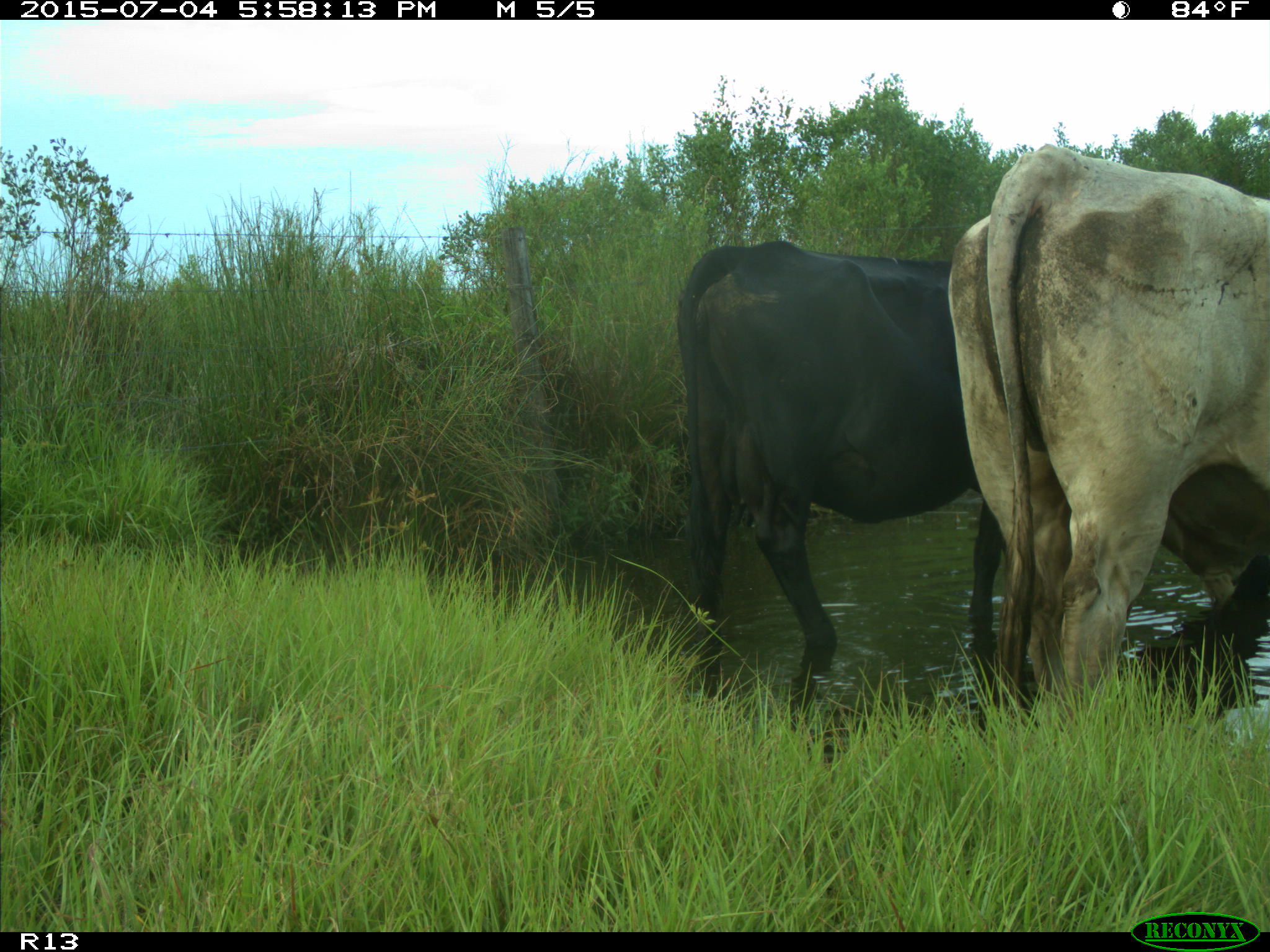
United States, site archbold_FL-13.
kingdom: Animalia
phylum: Chordata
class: Mammalia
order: Artiodactyla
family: Bovidae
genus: Bos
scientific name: Bos taurus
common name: domestic cow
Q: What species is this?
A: Bos taurus (domestic cow).